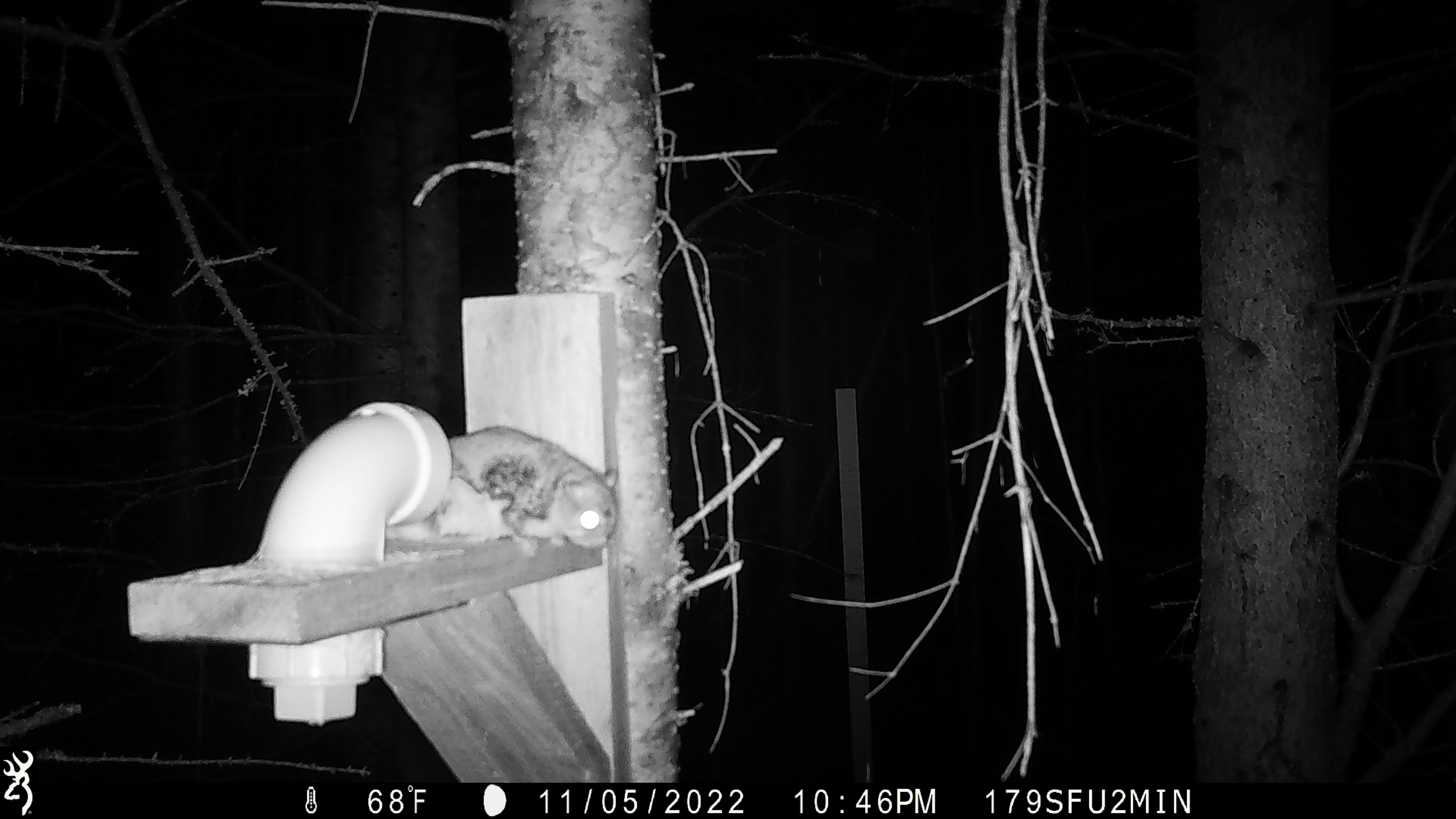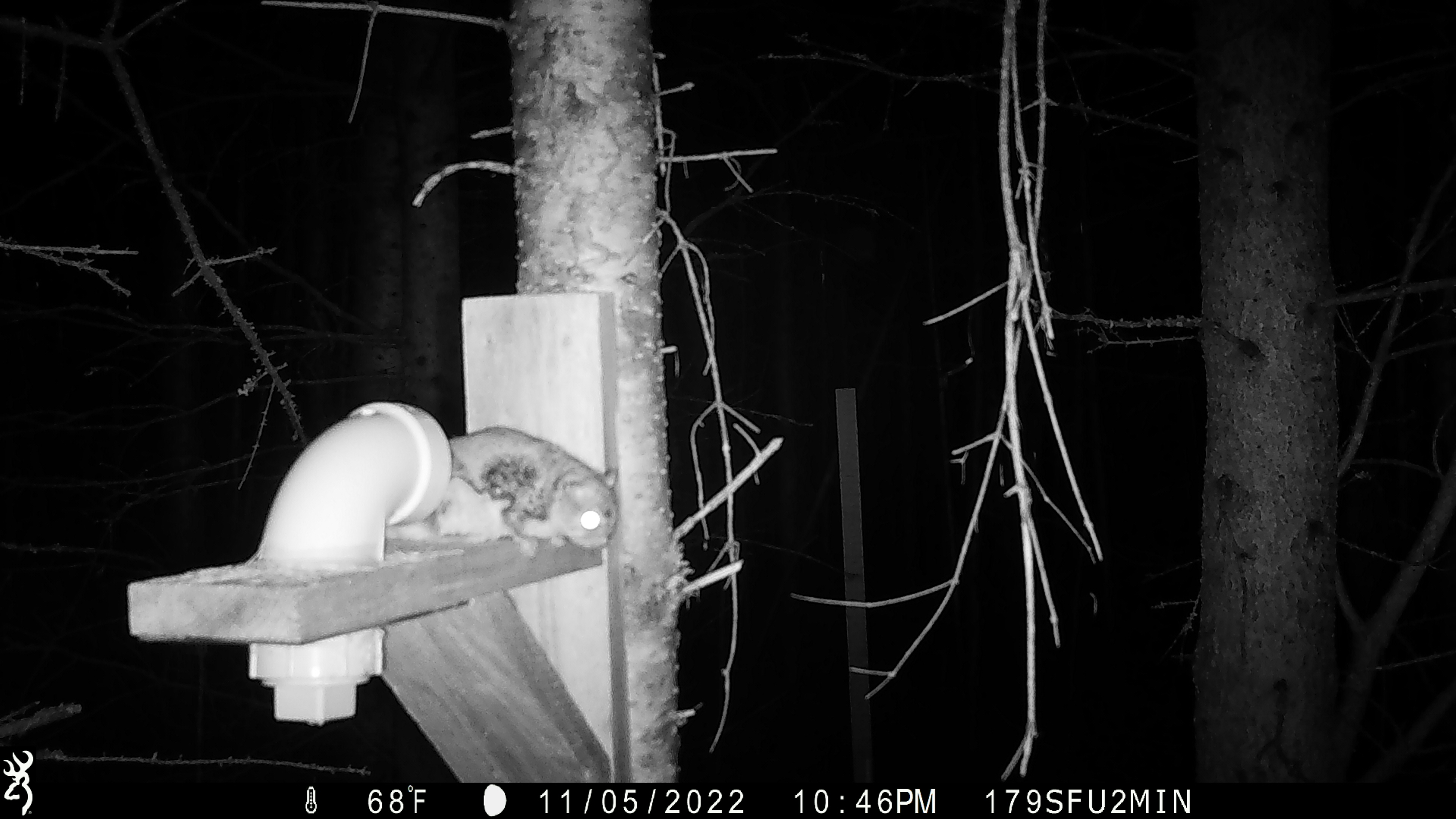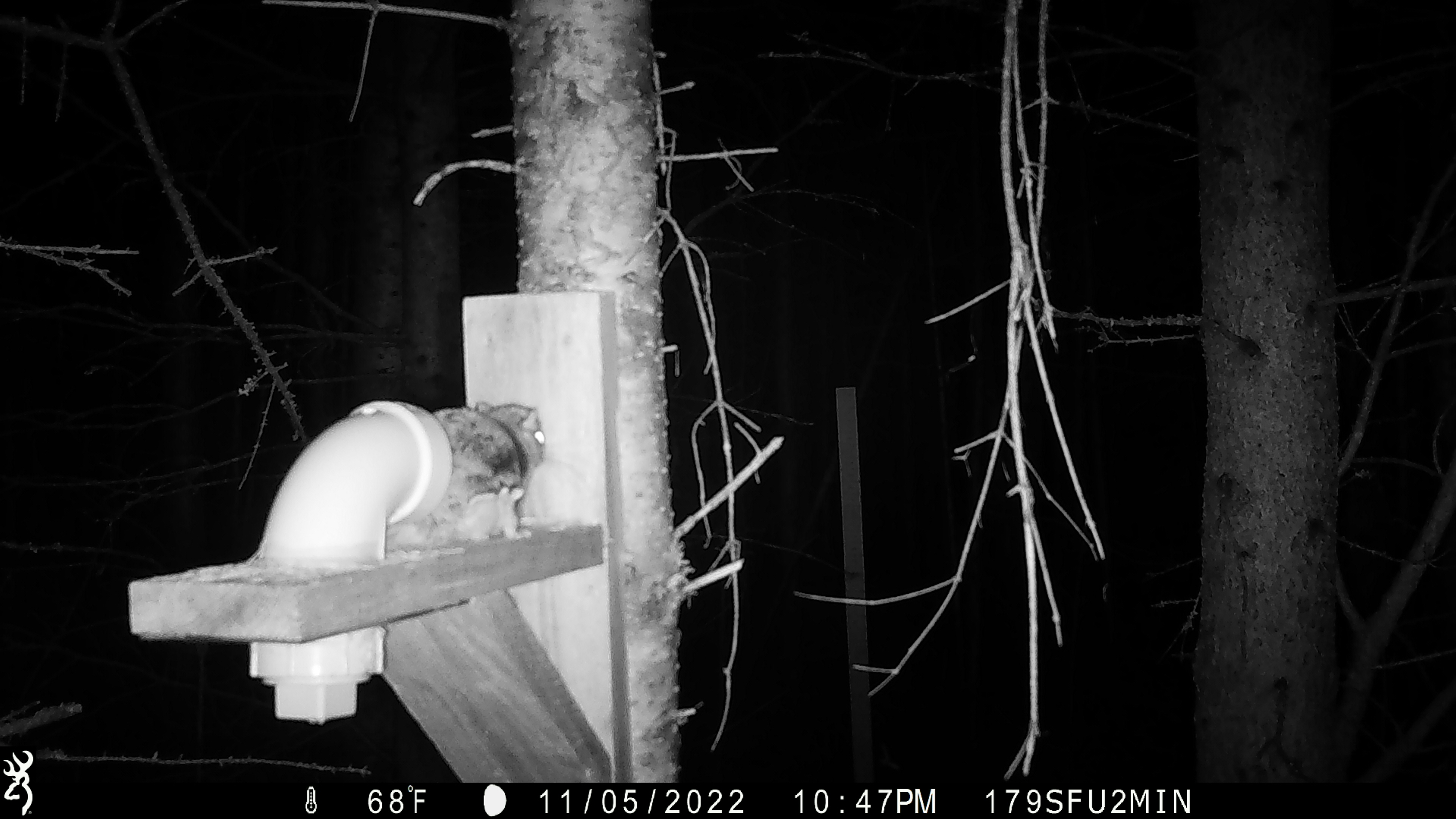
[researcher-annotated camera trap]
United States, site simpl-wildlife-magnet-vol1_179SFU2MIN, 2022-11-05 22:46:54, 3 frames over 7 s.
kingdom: Animalia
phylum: Chordata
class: Mammalia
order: Rodentia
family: Sciuridae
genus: Glaucomys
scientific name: Glaucomys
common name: flying squirrel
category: flying squirrel sp.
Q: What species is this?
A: Flying squirrel sp. (flying squirrel) (Glaucomys).